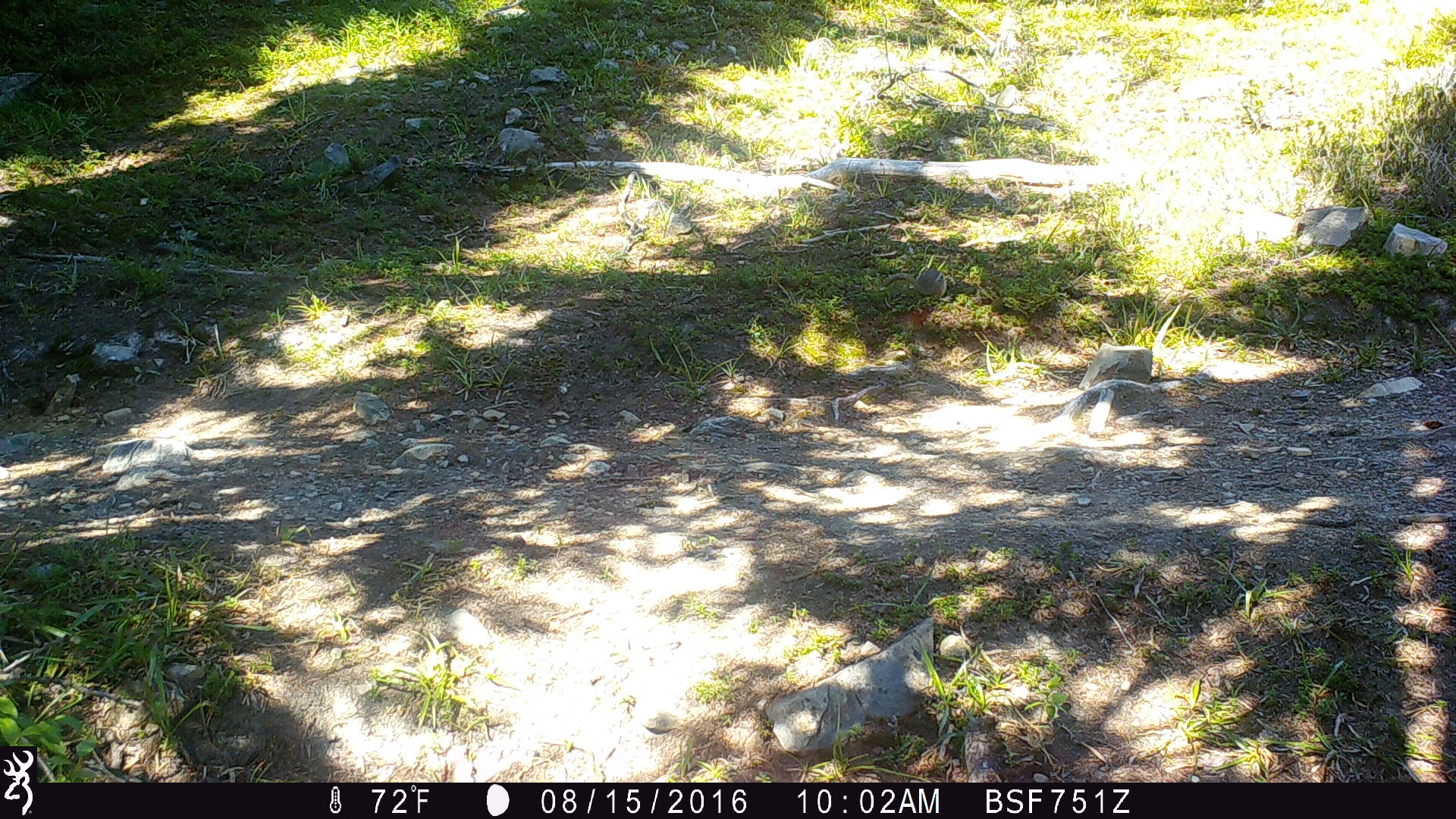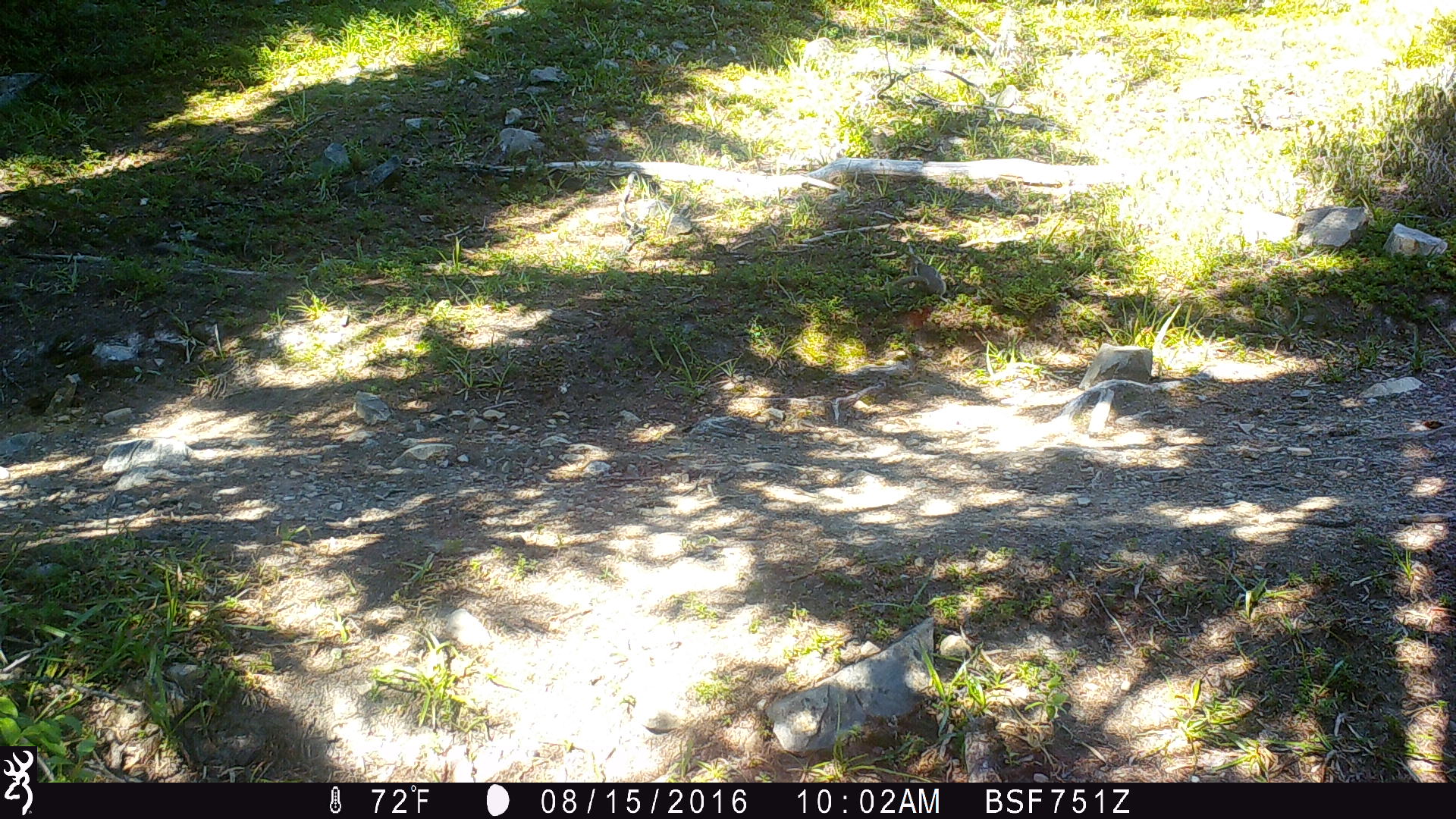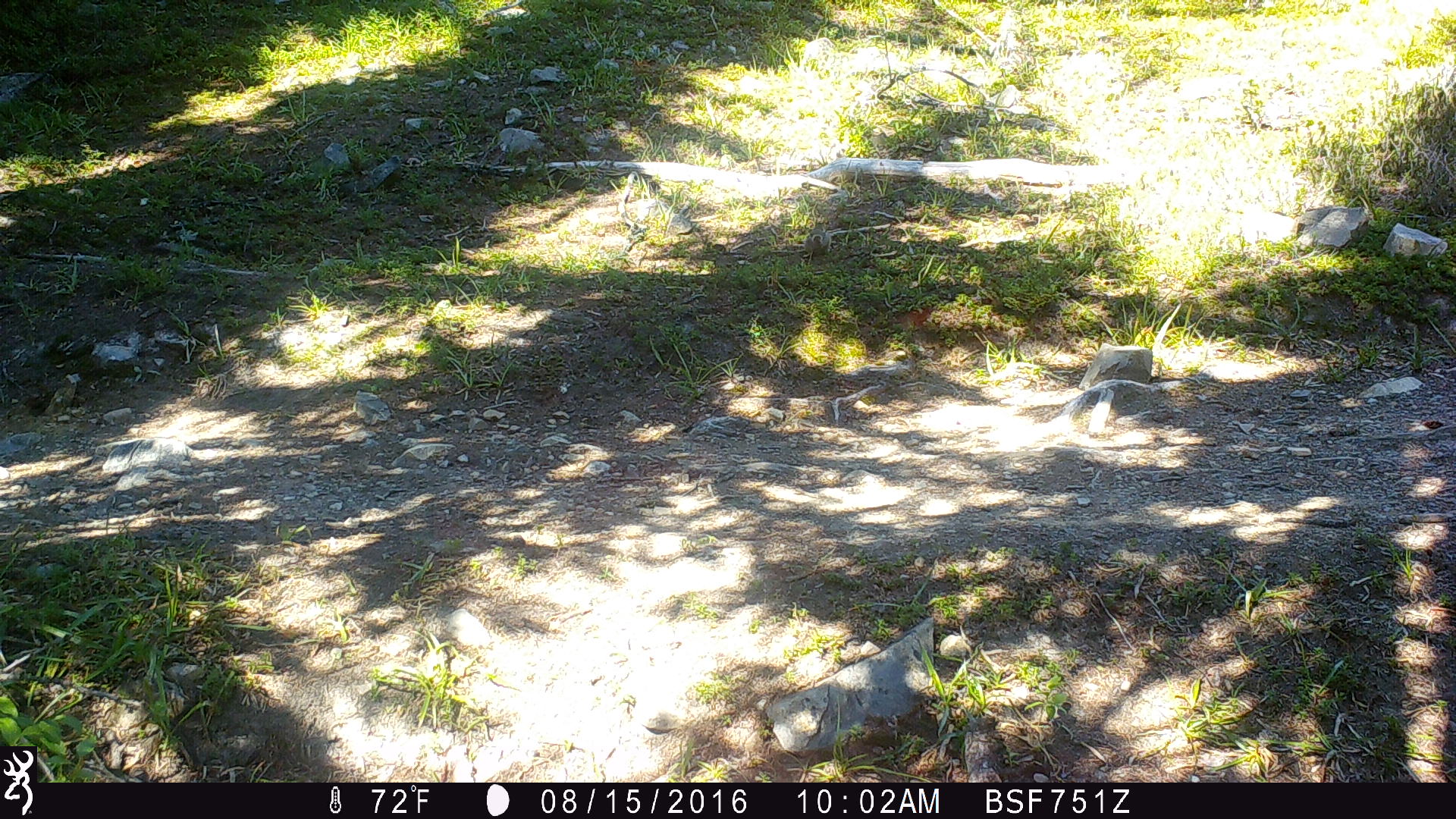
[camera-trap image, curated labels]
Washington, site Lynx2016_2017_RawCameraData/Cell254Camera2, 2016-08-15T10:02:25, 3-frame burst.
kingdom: Animalia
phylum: Chordata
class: Mammalia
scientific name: Mammalia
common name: small mammal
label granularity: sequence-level